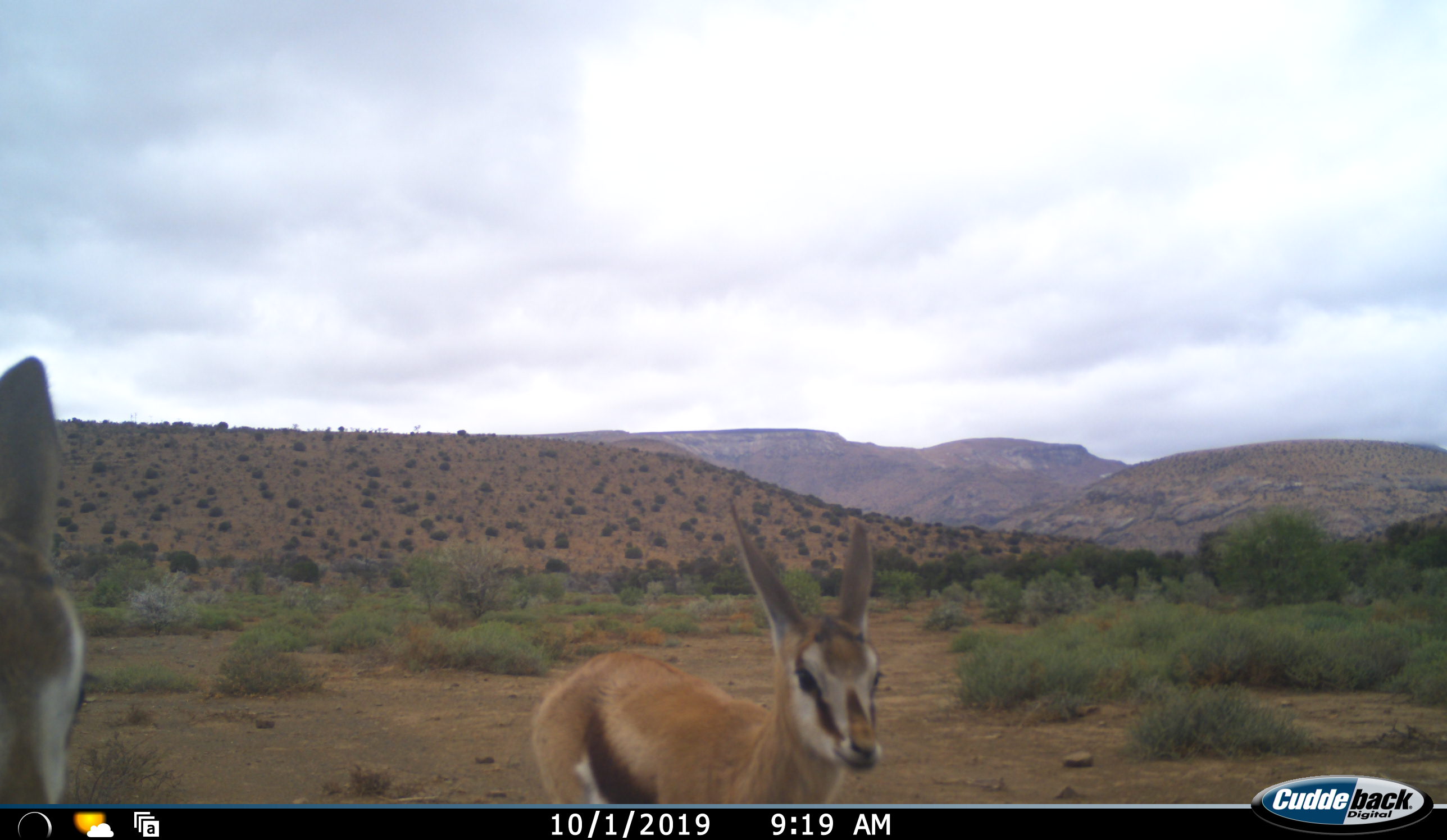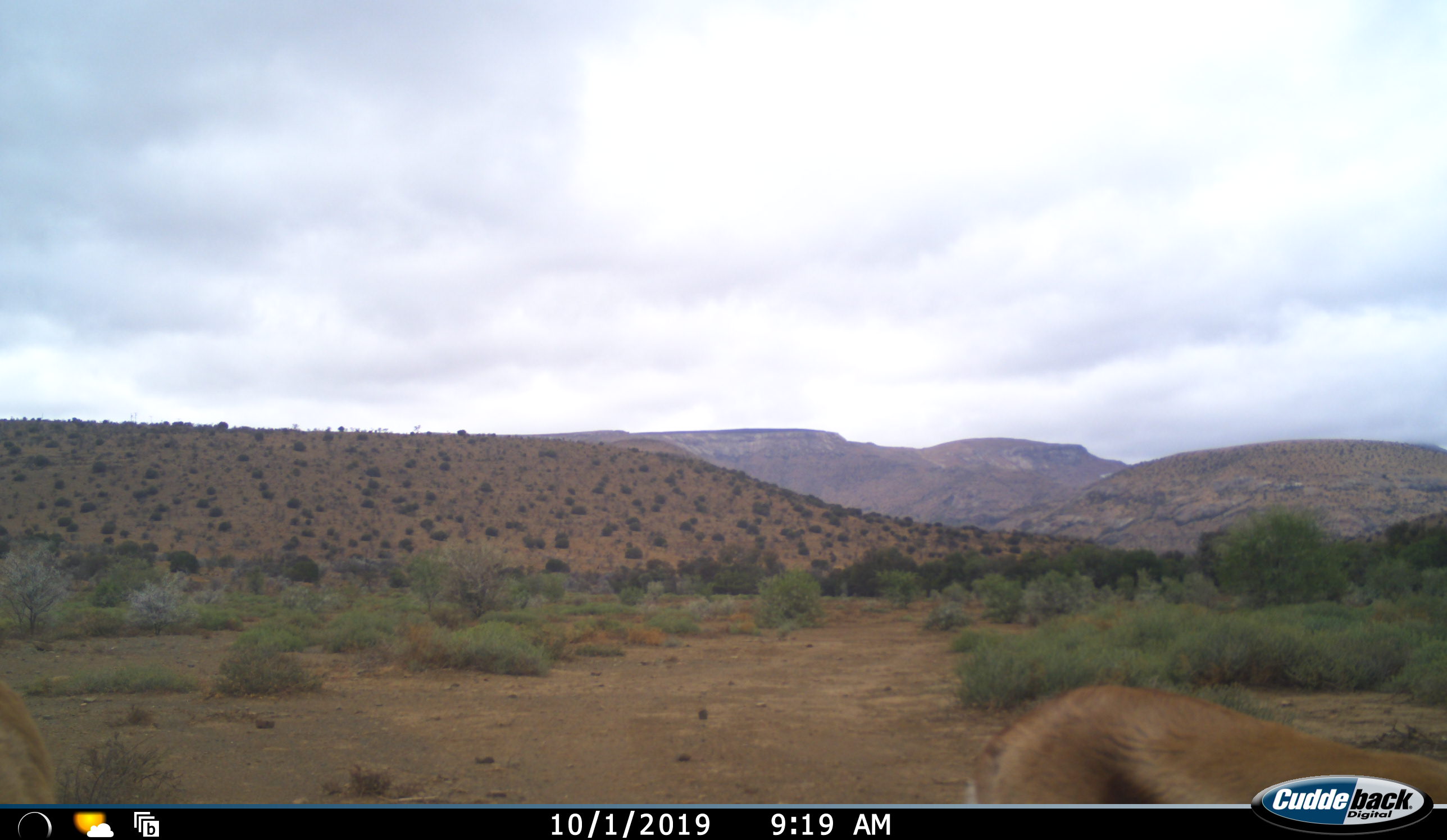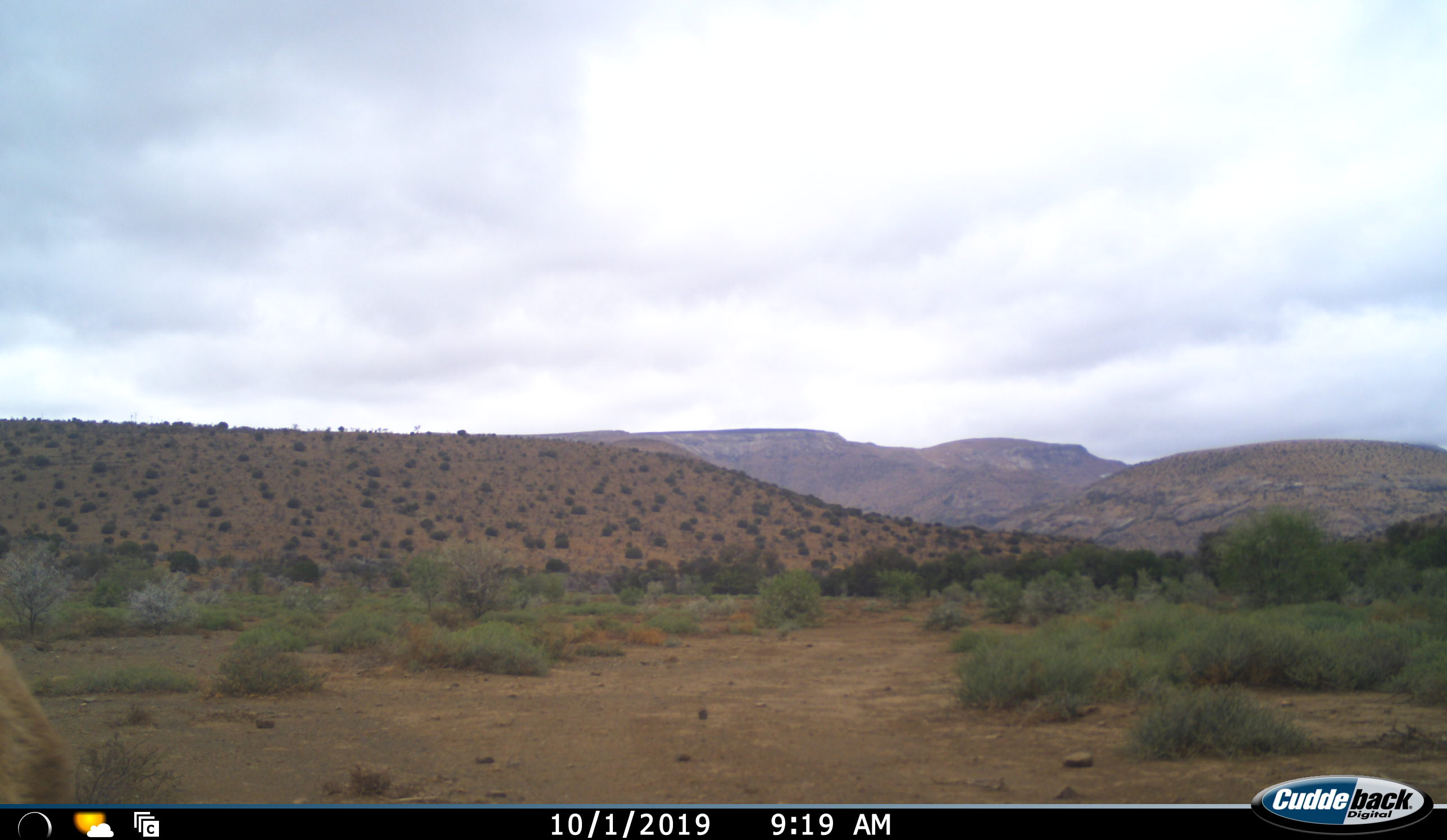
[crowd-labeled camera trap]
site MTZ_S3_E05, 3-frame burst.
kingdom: Animalia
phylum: Chordata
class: Mammalia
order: Artiodactyla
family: Bovidae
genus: Antidorcas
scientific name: Antidorcas marsupialis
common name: springbok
Springbok (Antidorcas marsupialis), count 2. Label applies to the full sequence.